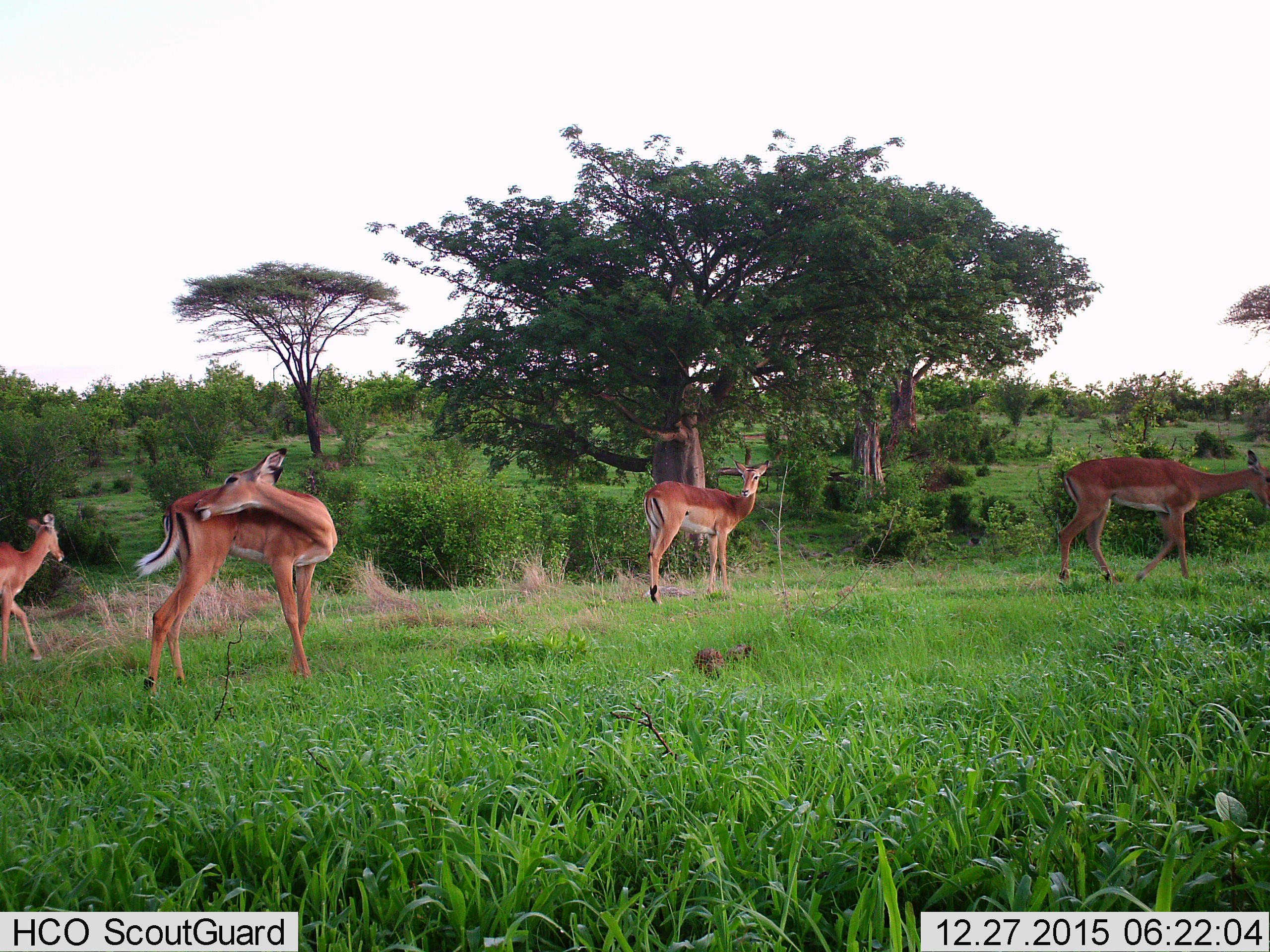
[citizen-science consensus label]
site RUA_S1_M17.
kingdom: Animalia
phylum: Chordata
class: Mammalia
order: Artiodactyla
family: Bovidae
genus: Aepyceros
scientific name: Aepyceros melampus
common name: impala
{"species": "impala (Aepyceros melampus)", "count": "4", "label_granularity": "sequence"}